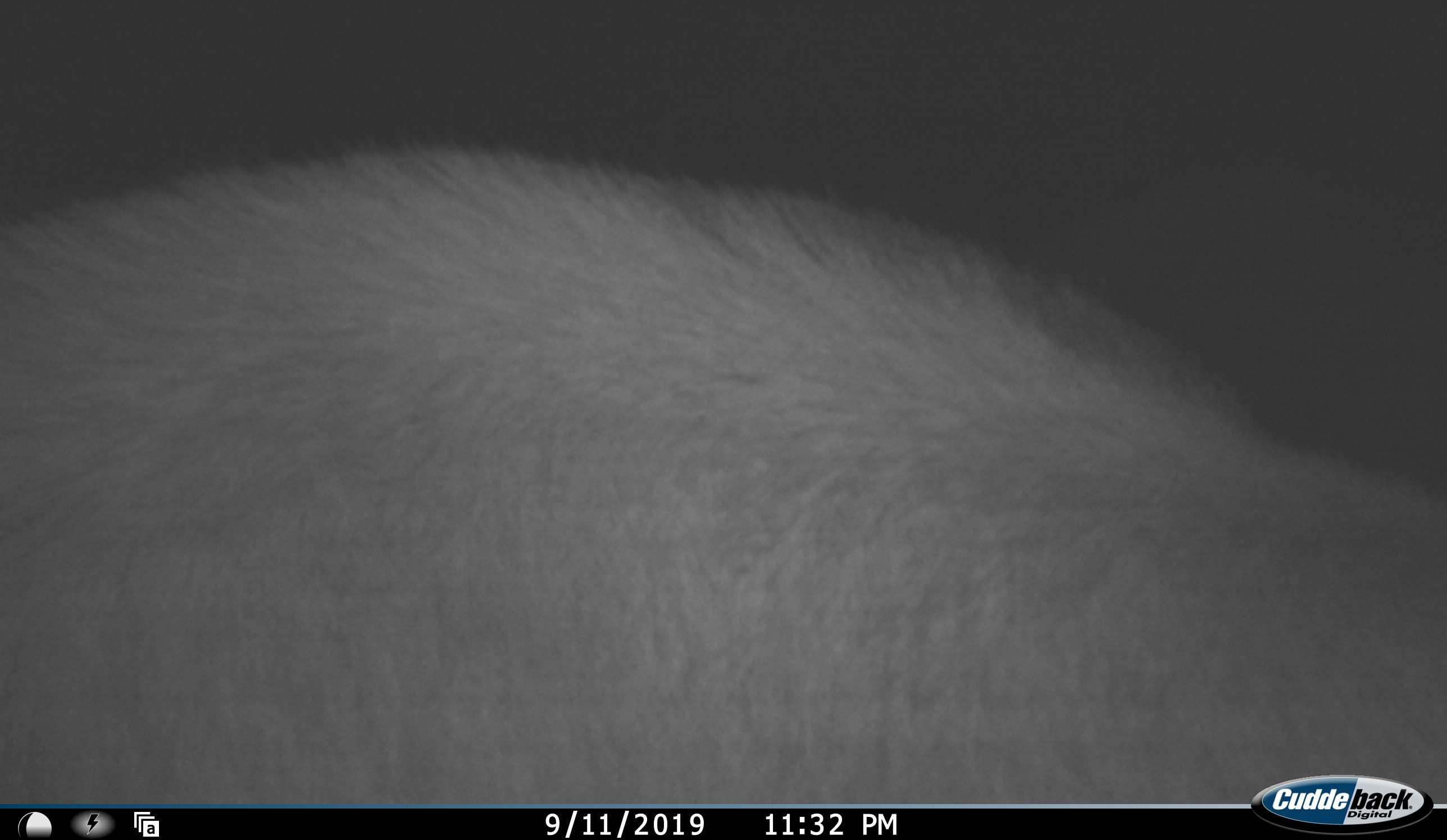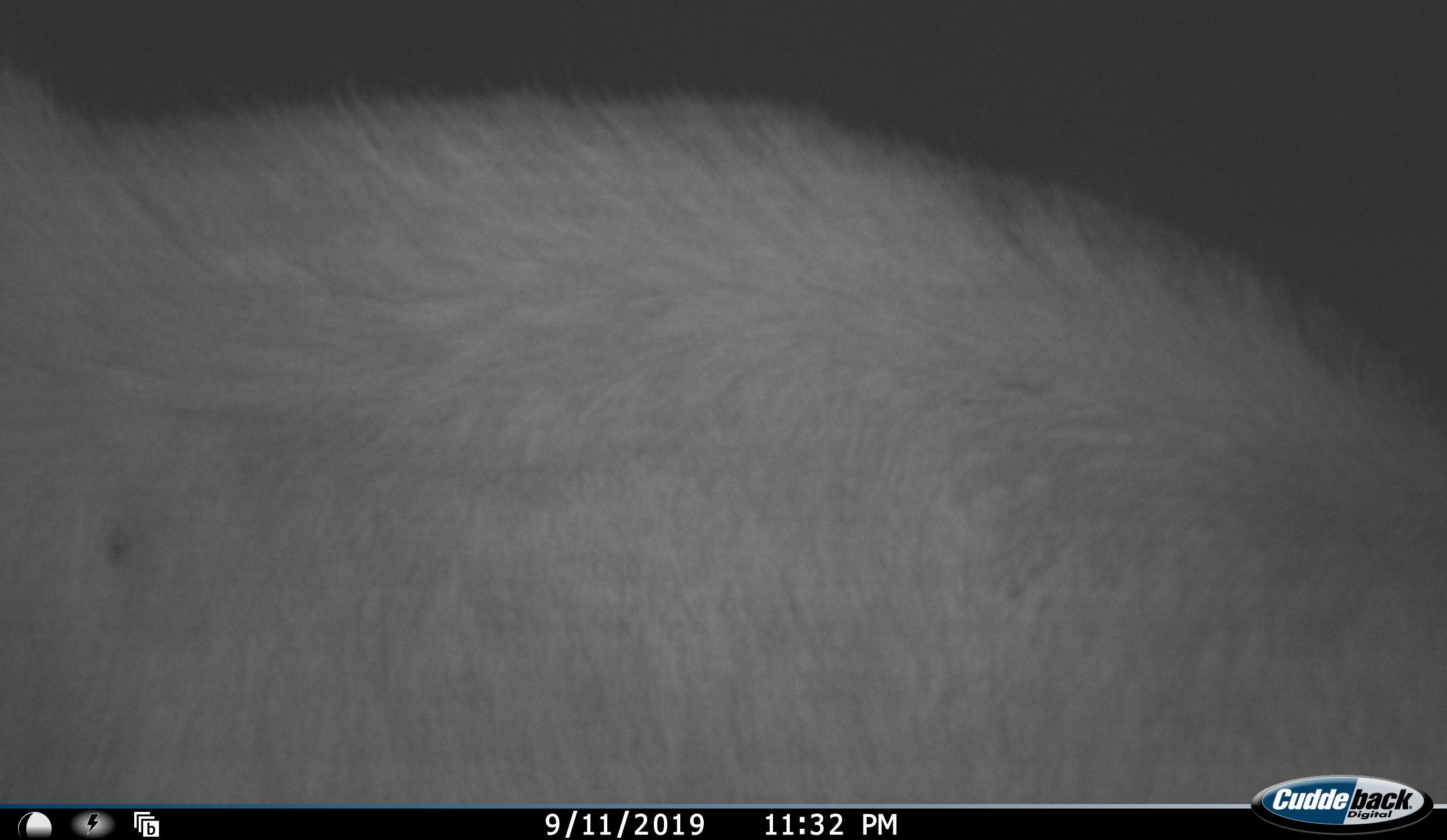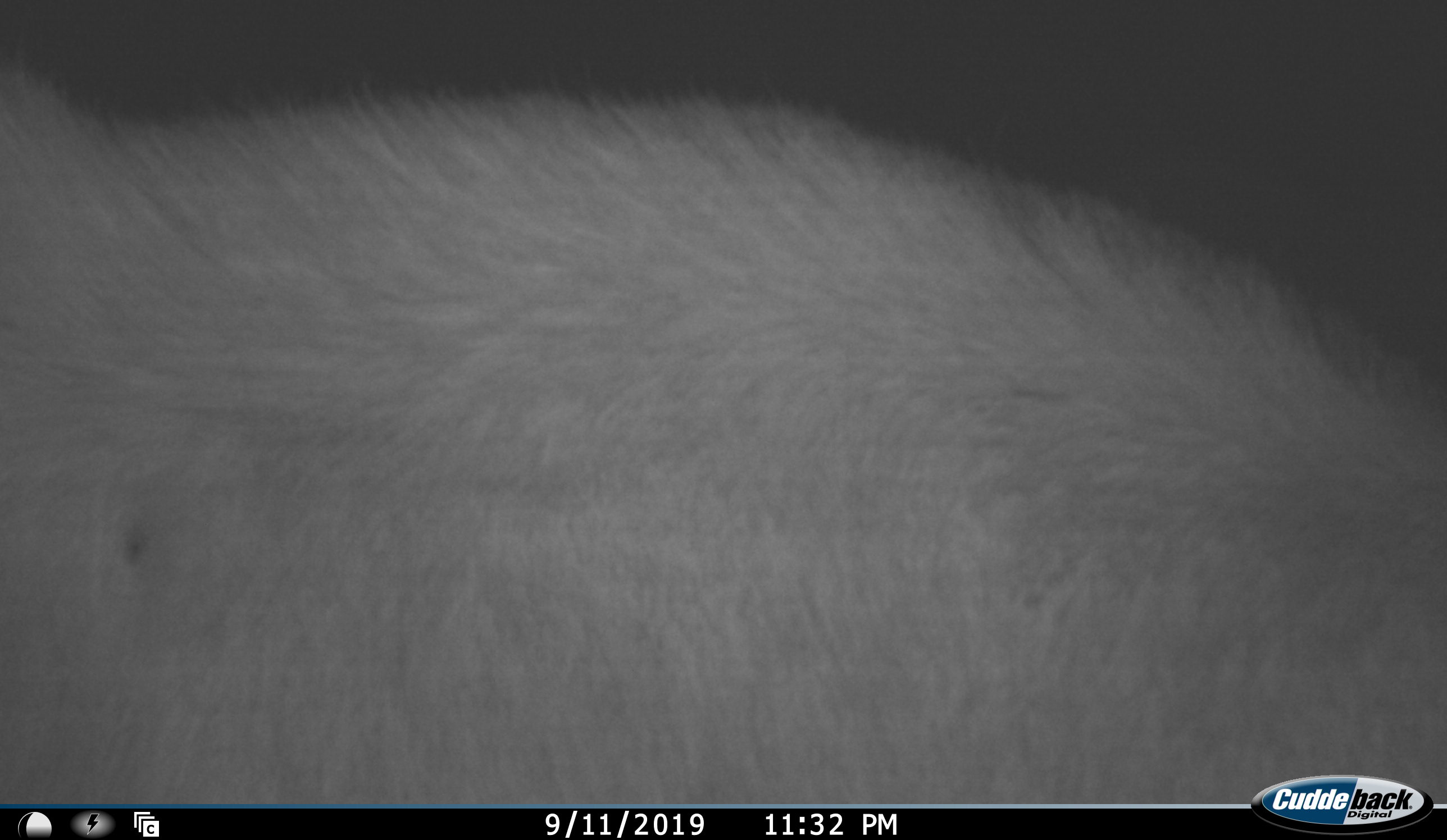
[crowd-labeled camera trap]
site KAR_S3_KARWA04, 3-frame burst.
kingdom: Animalia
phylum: Chordata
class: Mammalia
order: Artiodactyla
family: Bovidae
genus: Tragelaphus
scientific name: Tragelaphus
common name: kudu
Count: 1.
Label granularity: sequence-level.